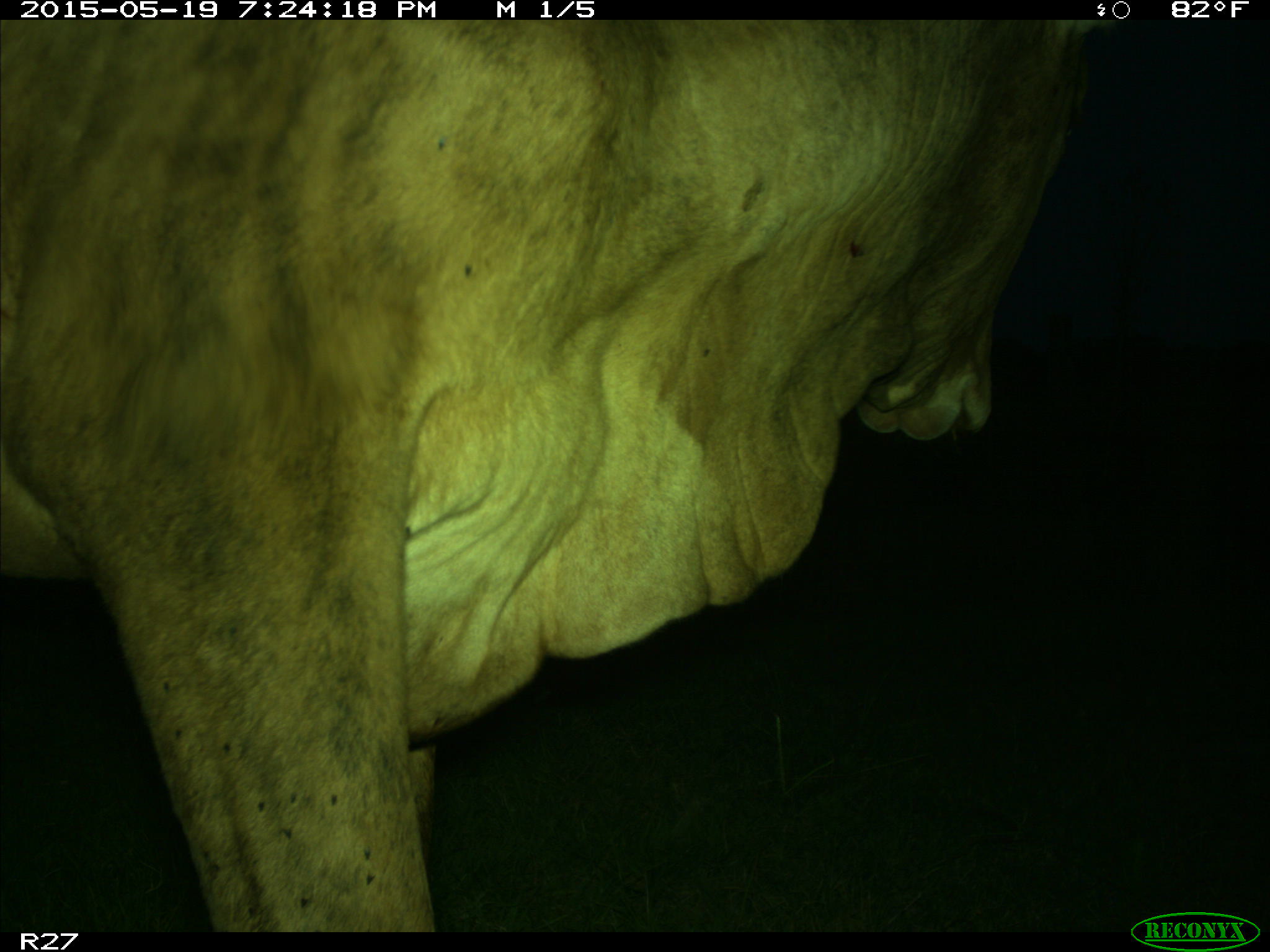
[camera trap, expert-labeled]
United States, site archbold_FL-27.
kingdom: Animalia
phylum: Chordata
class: Mammalia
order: Artiodactyla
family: Bovidae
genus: Bos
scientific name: Bos taurus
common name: domestic cow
Bos taurus (domestic cow).